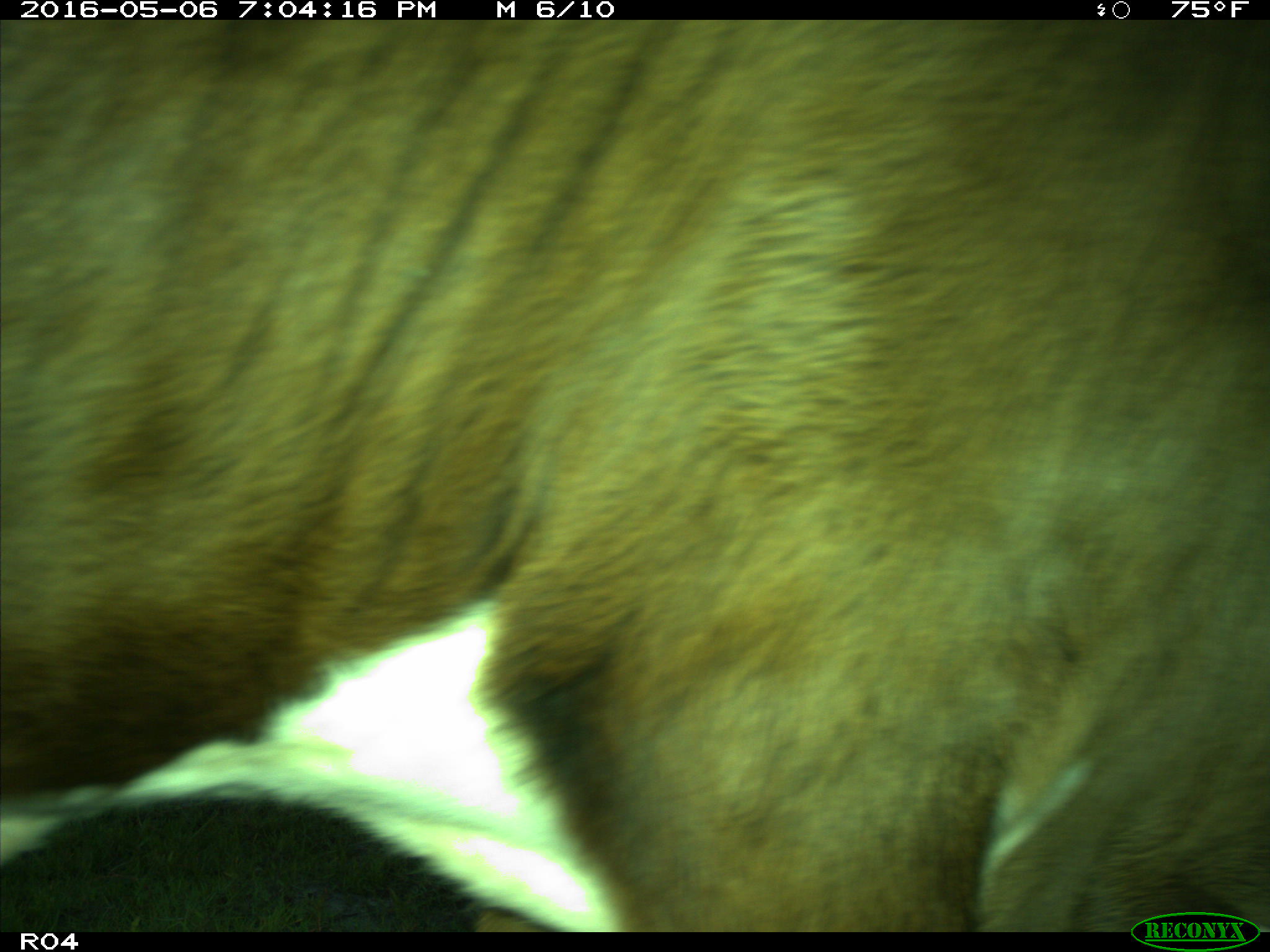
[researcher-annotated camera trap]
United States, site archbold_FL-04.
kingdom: Animalia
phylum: Chordata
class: Mammalia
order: Artiodactyla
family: Bovidae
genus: Bos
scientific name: Bos taurus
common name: domestic cow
Bos taurus (domestic cow).